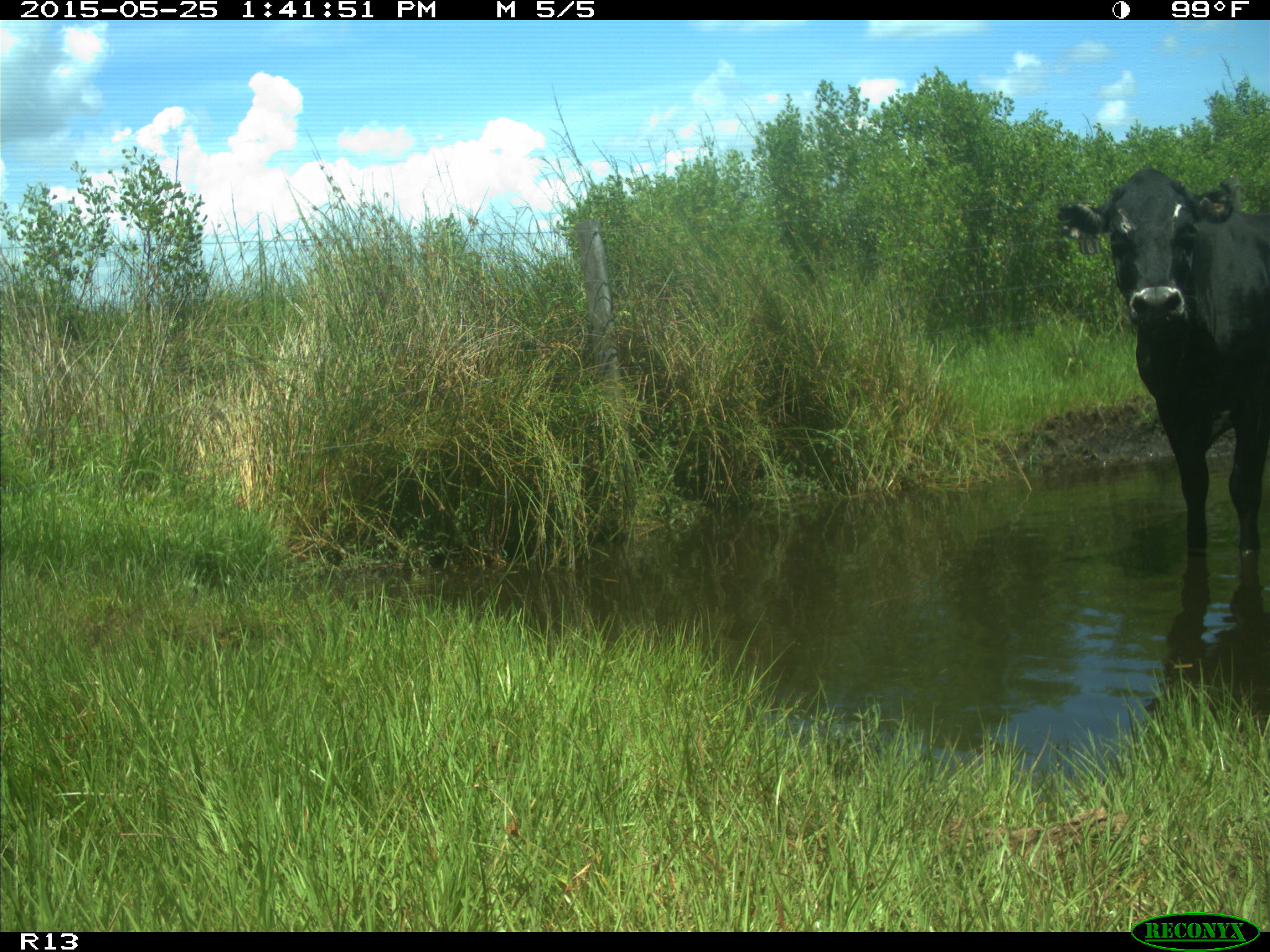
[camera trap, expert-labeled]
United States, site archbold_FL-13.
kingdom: Animalia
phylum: Chordata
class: Mammalia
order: Artiodactyla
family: Bovidae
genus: Bos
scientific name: Bos taurus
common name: domestic cow